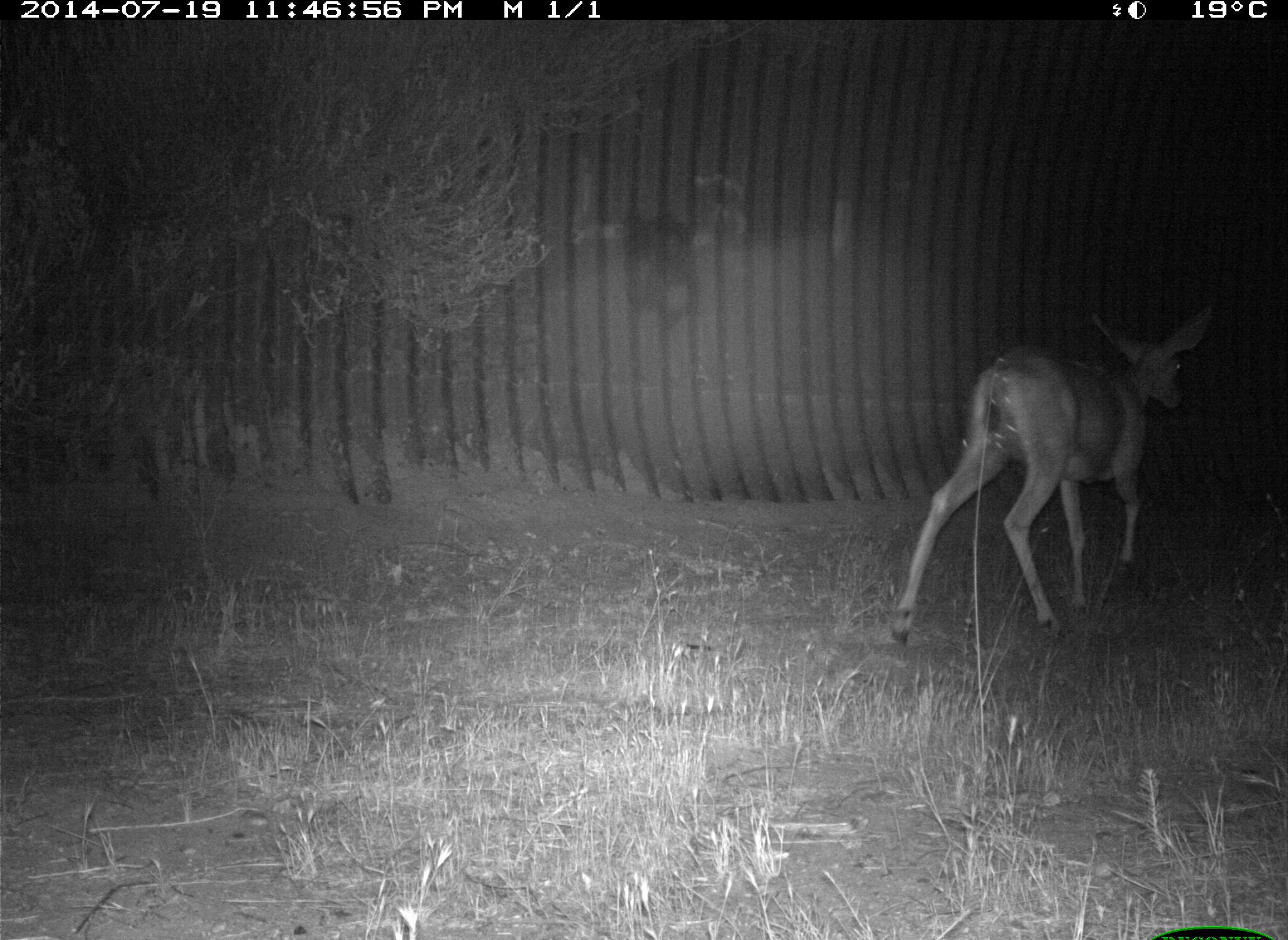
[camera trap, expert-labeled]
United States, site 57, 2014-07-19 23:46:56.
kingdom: Animalia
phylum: Chordata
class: Mammalia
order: Artiodactyla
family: Cervidae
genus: Odocoileus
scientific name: Odocoileus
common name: deer